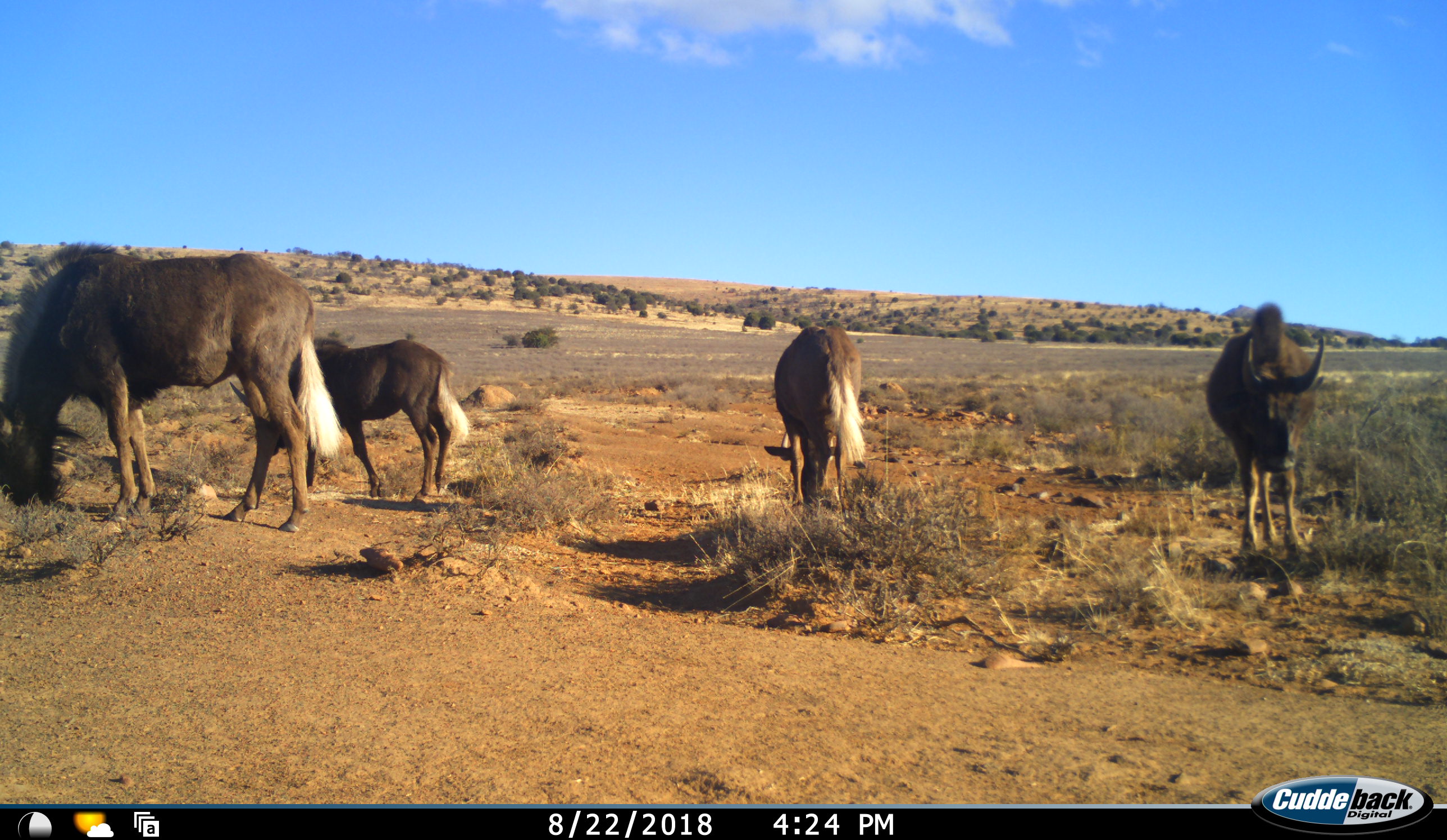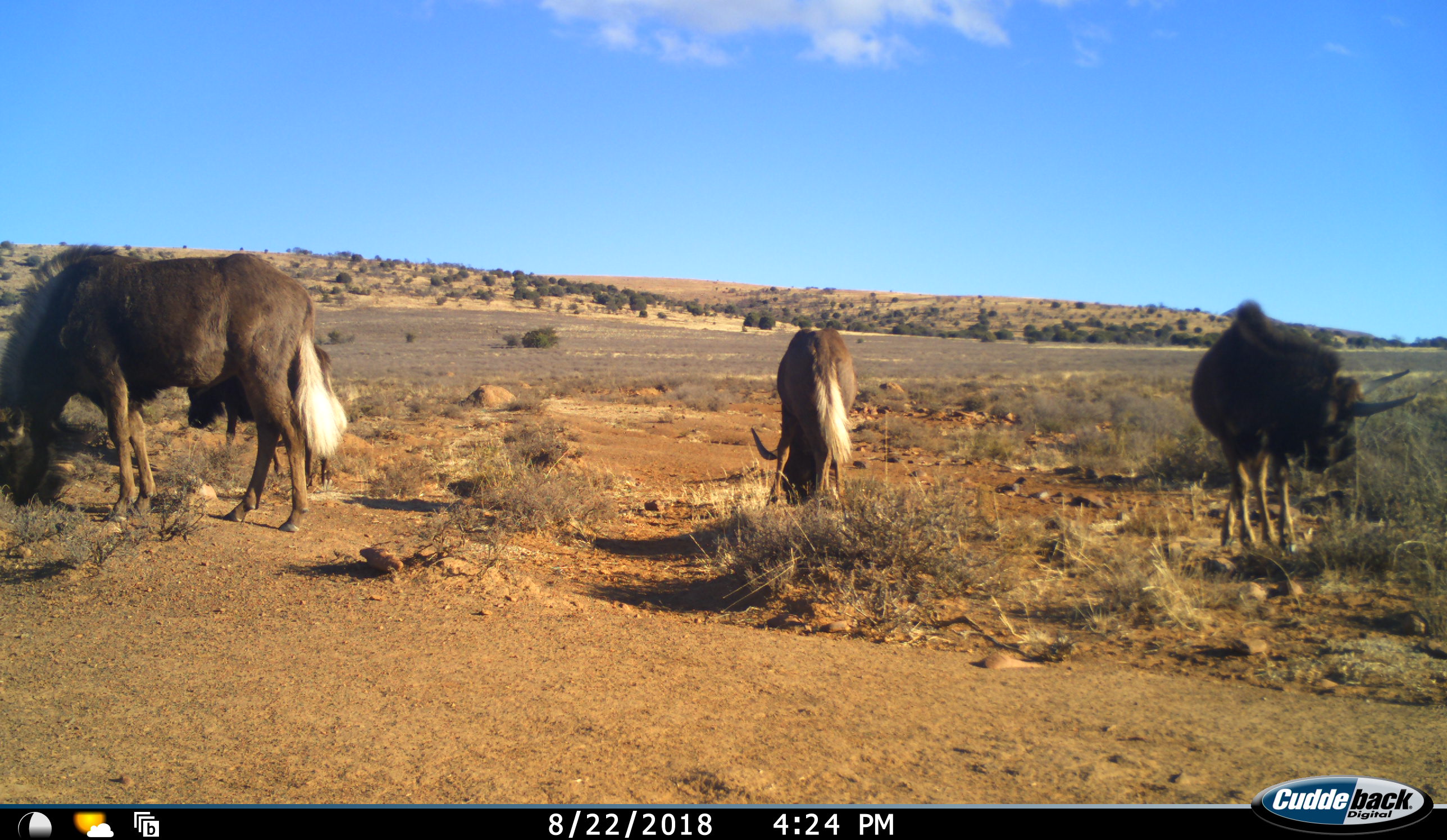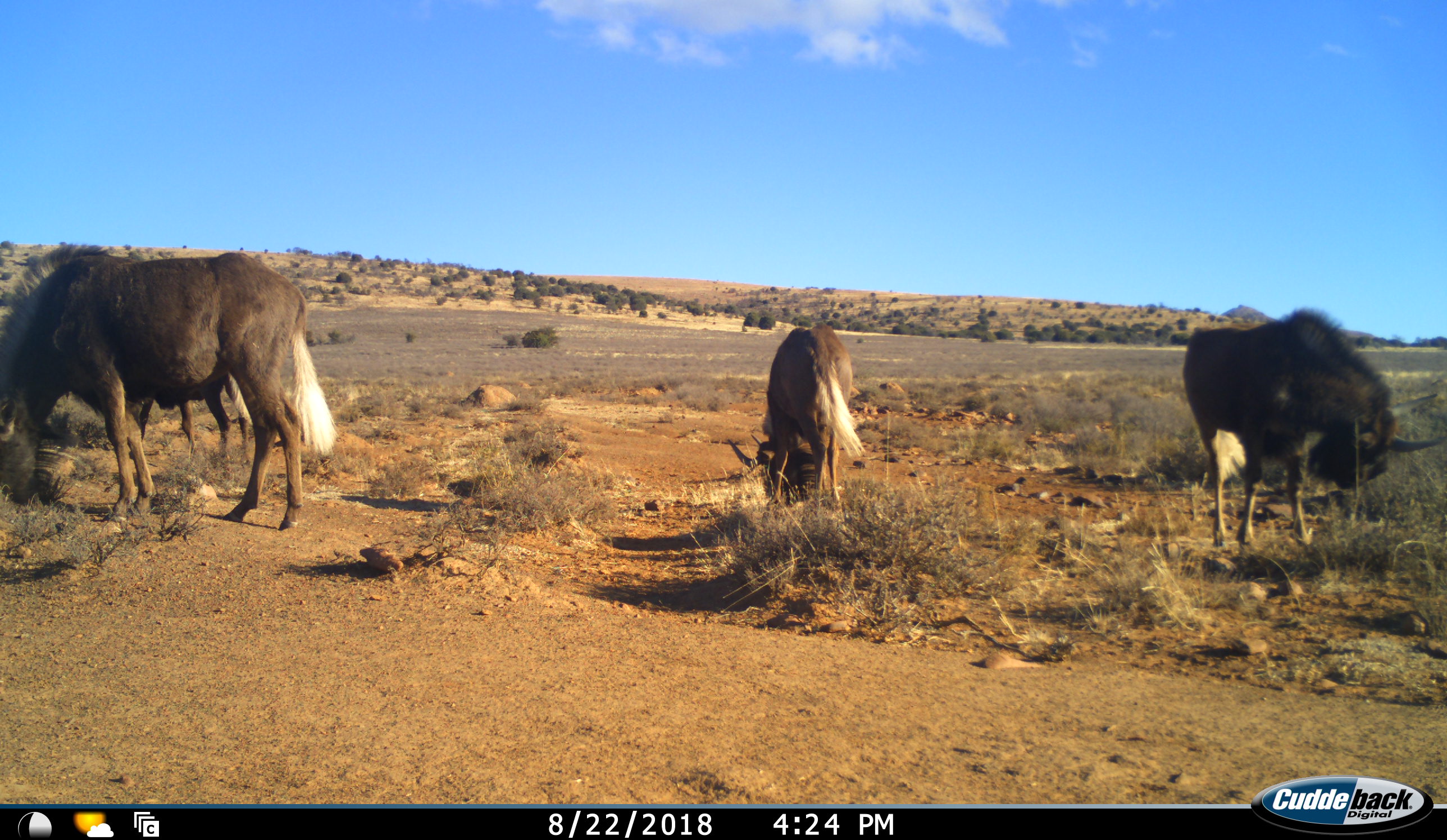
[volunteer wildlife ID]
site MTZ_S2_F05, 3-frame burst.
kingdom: Animalia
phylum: Chordata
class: Mammalia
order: Artiodactyla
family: Bovidae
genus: Connochaetes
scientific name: Connochaetes gnou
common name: black wildebeest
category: wildebeestblack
Wildebeestblack (black wildebeest) (Connochaetes gnou), count 4. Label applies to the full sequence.